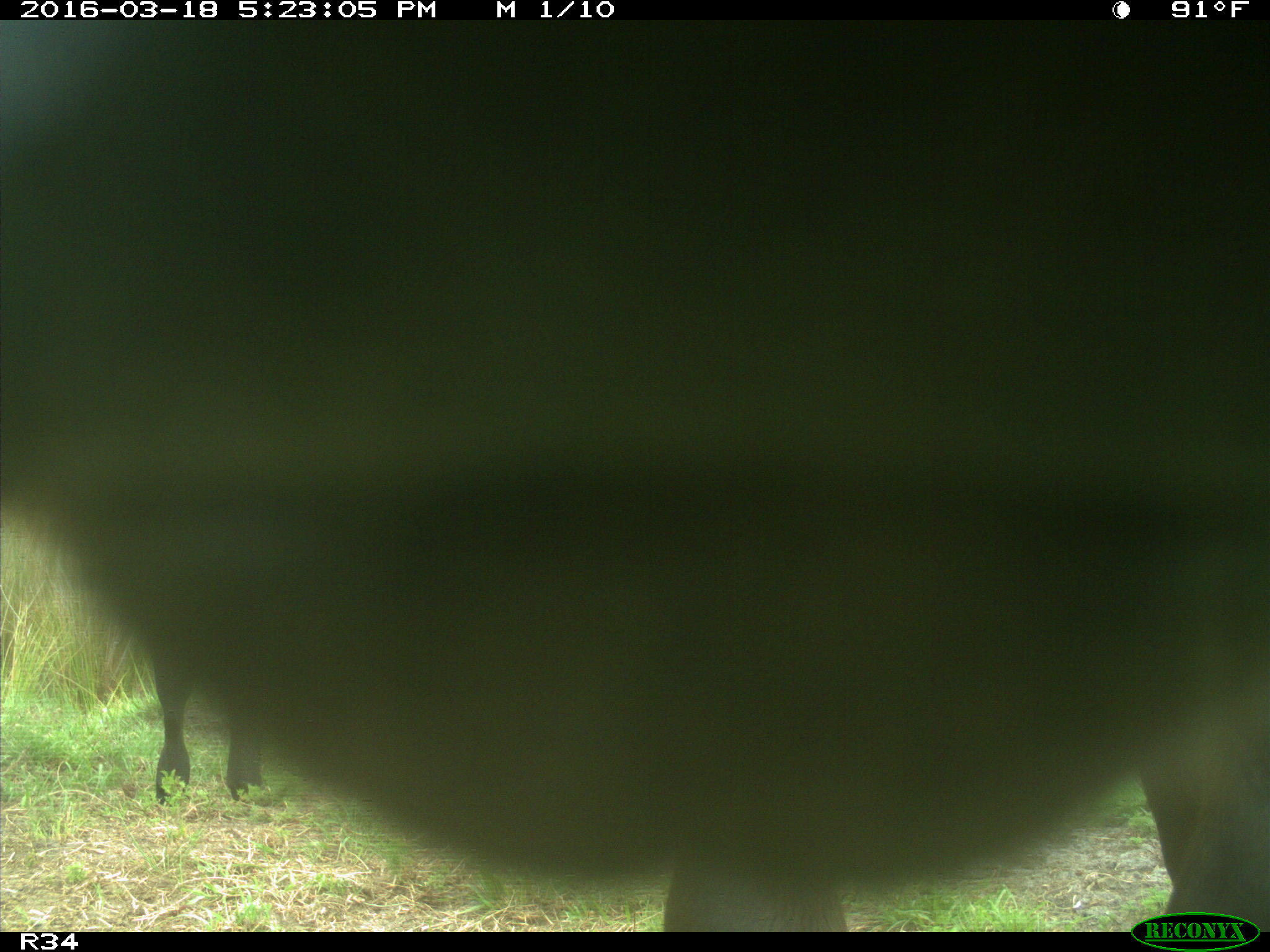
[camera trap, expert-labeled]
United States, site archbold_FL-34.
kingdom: Animalia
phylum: Chordata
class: Mammalia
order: Artiodactyla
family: Bovidae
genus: Bos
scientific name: Bos taurus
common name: domestic cow